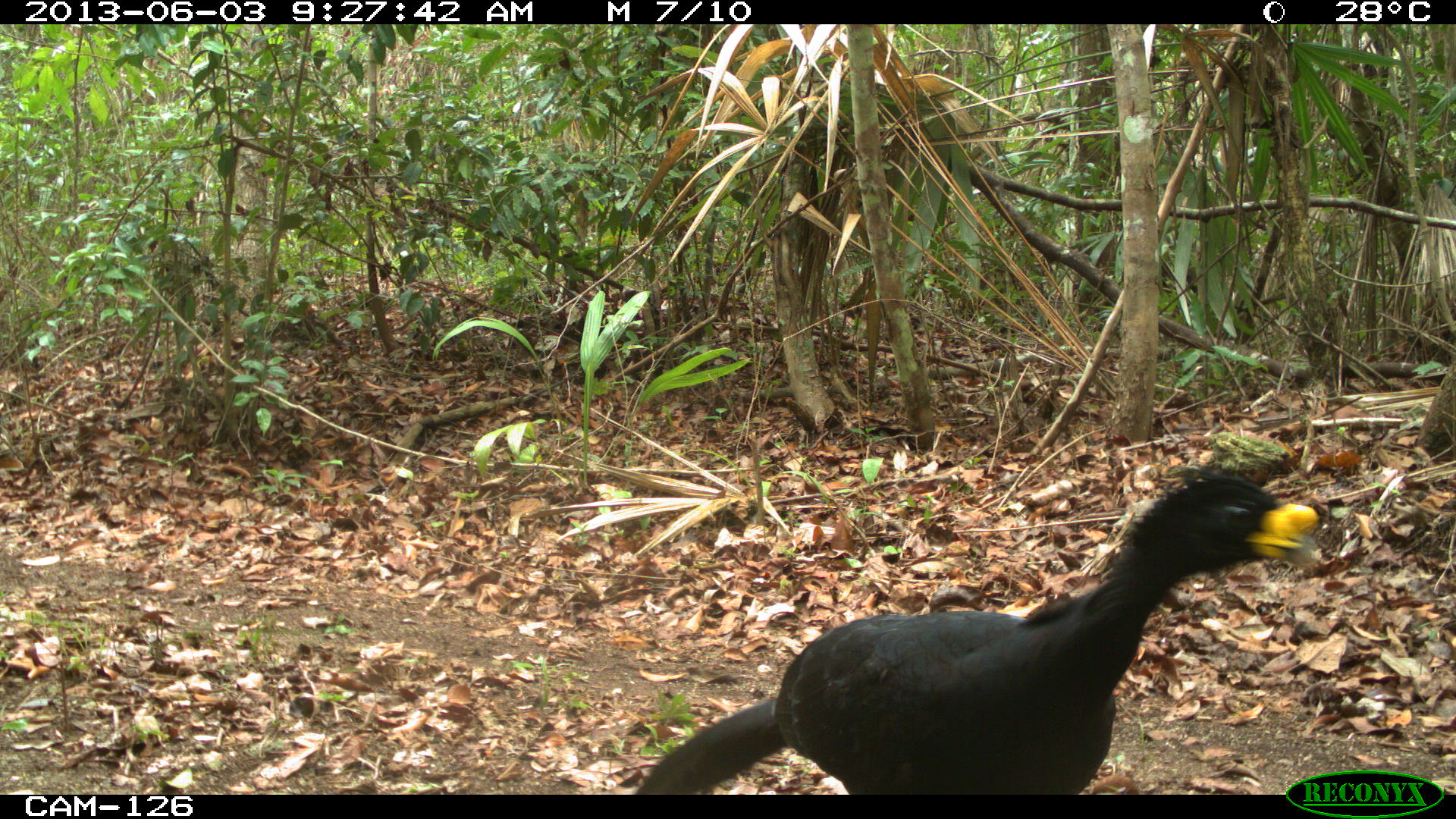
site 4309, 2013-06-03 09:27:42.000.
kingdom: Animalia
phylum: Chordata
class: Aves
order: Galliformes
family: Cracidae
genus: Crax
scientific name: Crax rubra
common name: great curassow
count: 1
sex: male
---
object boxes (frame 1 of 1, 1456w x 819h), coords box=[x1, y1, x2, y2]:
crax rubra: box=[634, 465, 1318, 794]